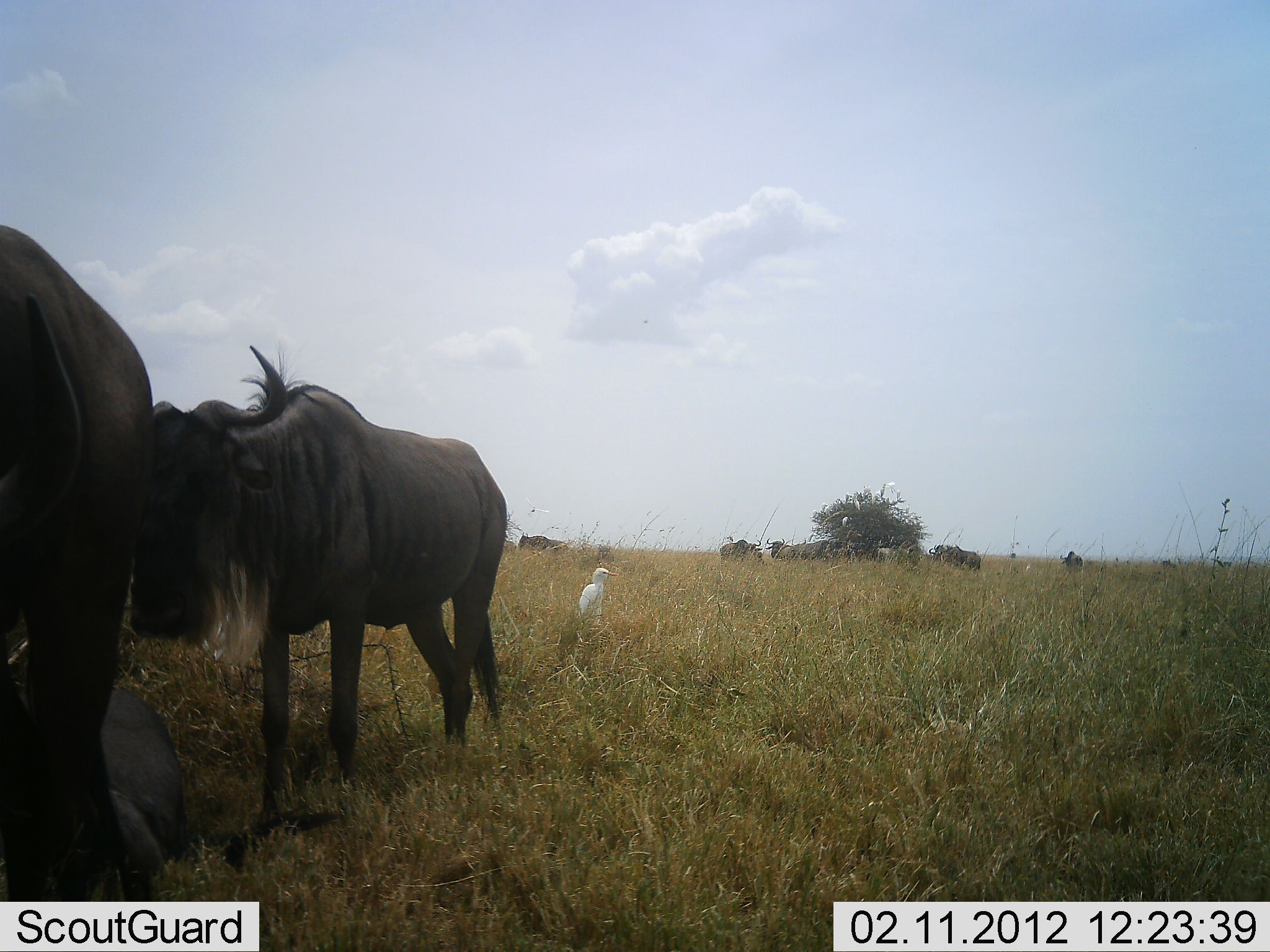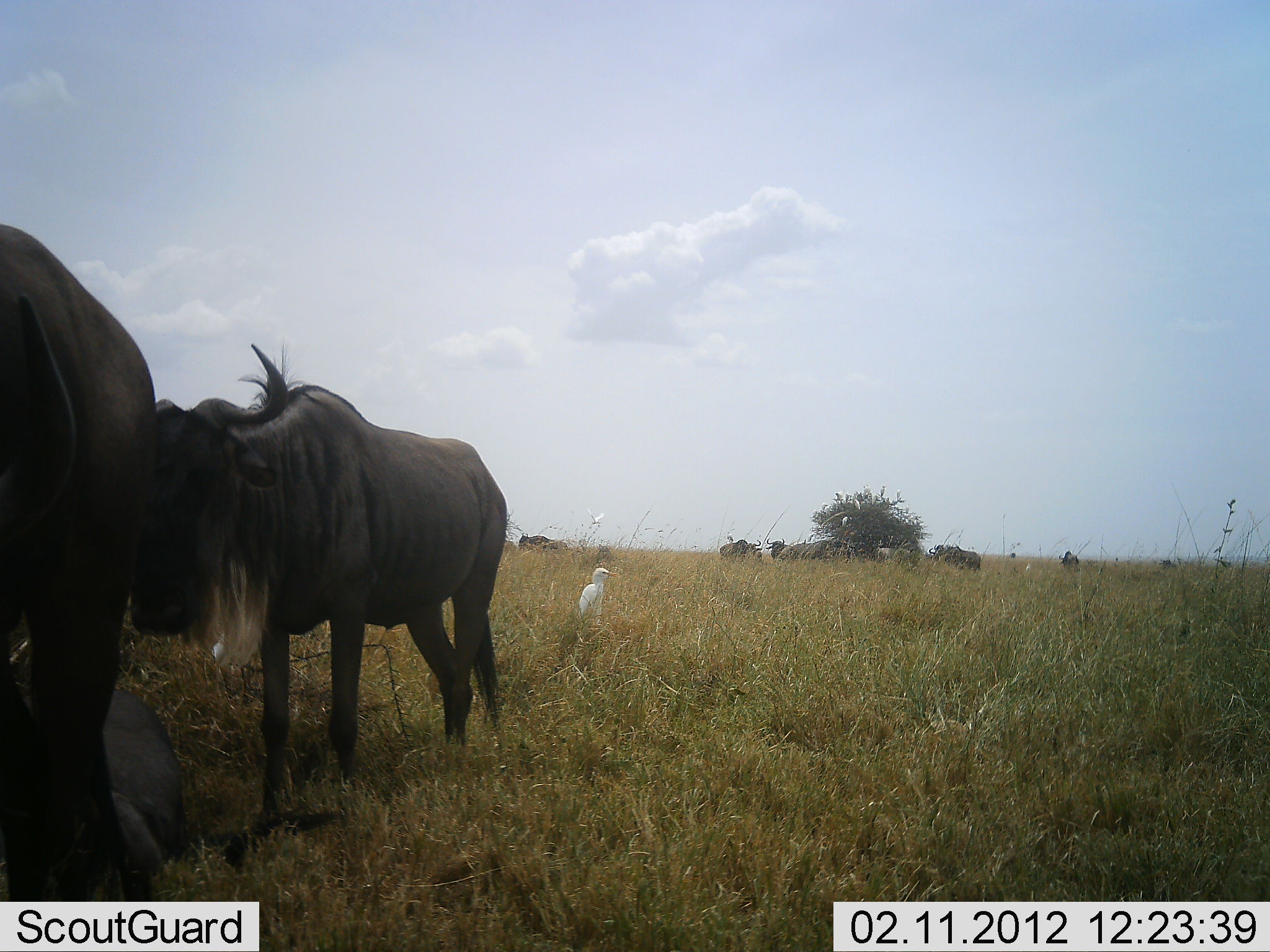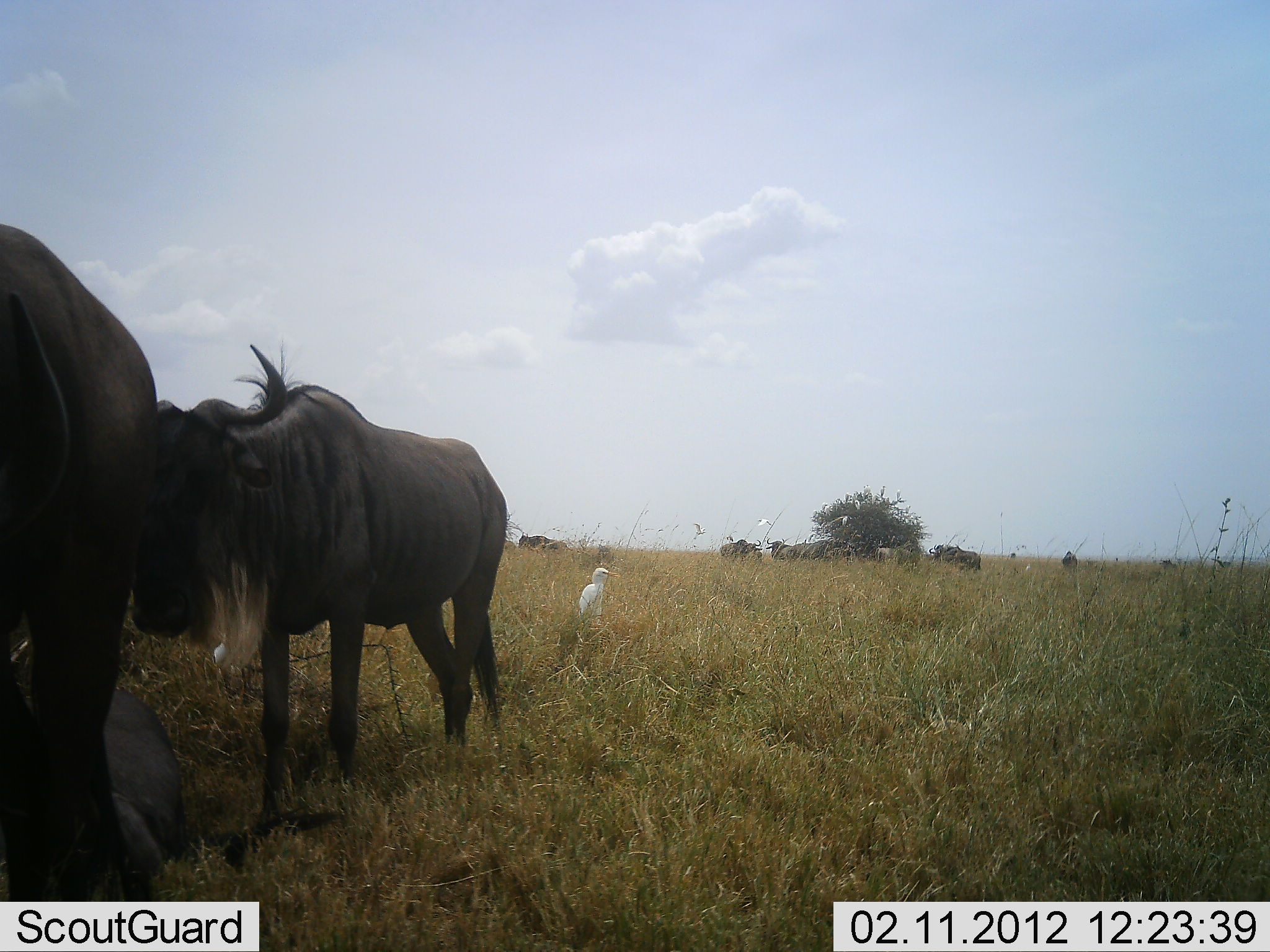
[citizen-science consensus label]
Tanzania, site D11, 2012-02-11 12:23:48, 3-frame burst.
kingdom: Animalia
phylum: Chordata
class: Aves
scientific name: Aves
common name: bird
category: otherbird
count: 1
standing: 100%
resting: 0%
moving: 21%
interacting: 0%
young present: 0%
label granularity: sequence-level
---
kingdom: Animalia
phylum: Chordata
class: Mammalia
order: Artiodactyla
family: Bovidae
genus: Connochaetes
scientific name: Connochaetes taurinus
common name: blue wildebeest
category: wildebeest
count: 8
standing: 77%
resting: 69%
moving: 0%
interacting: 4%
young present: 0%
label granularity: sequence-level